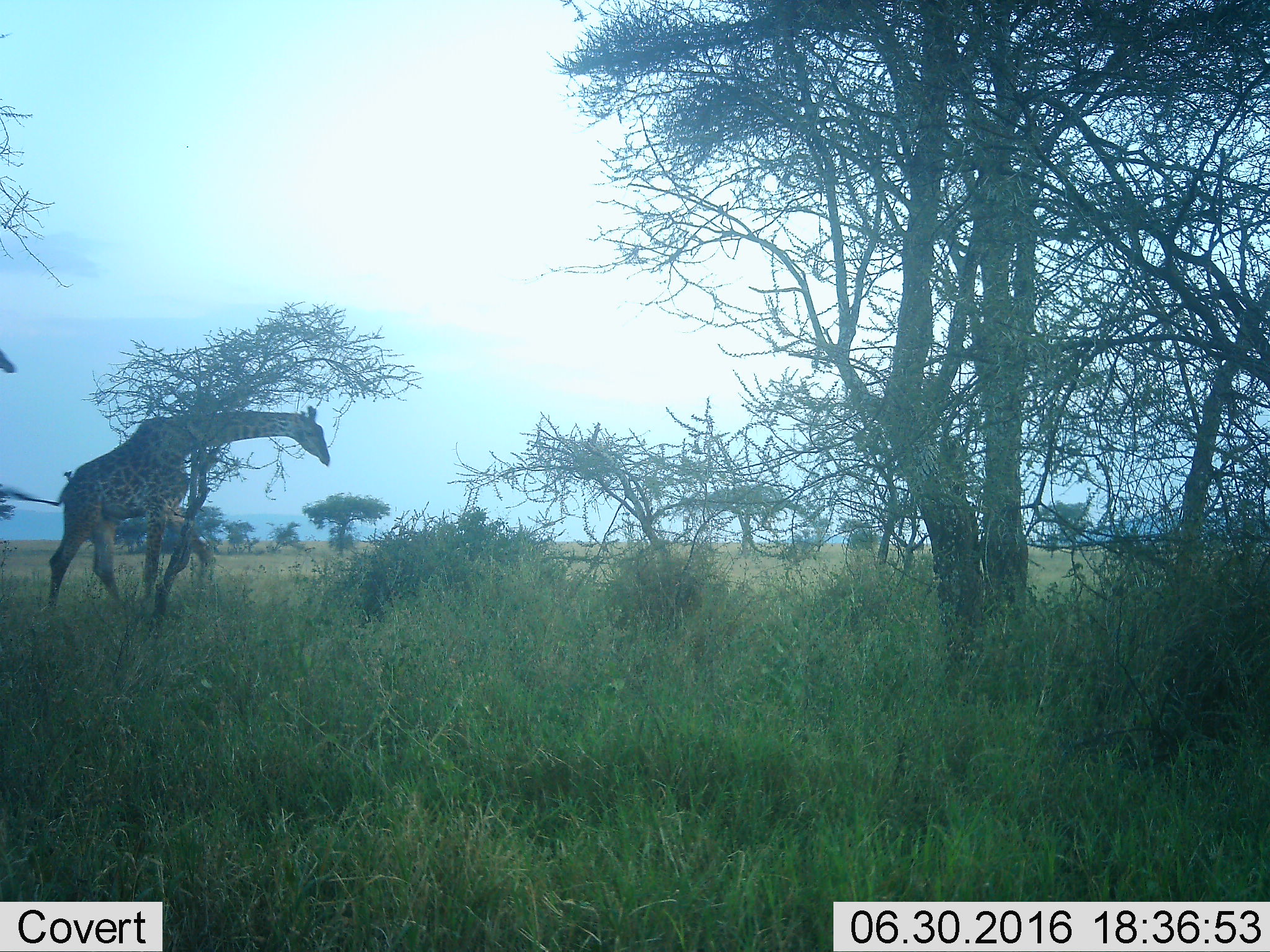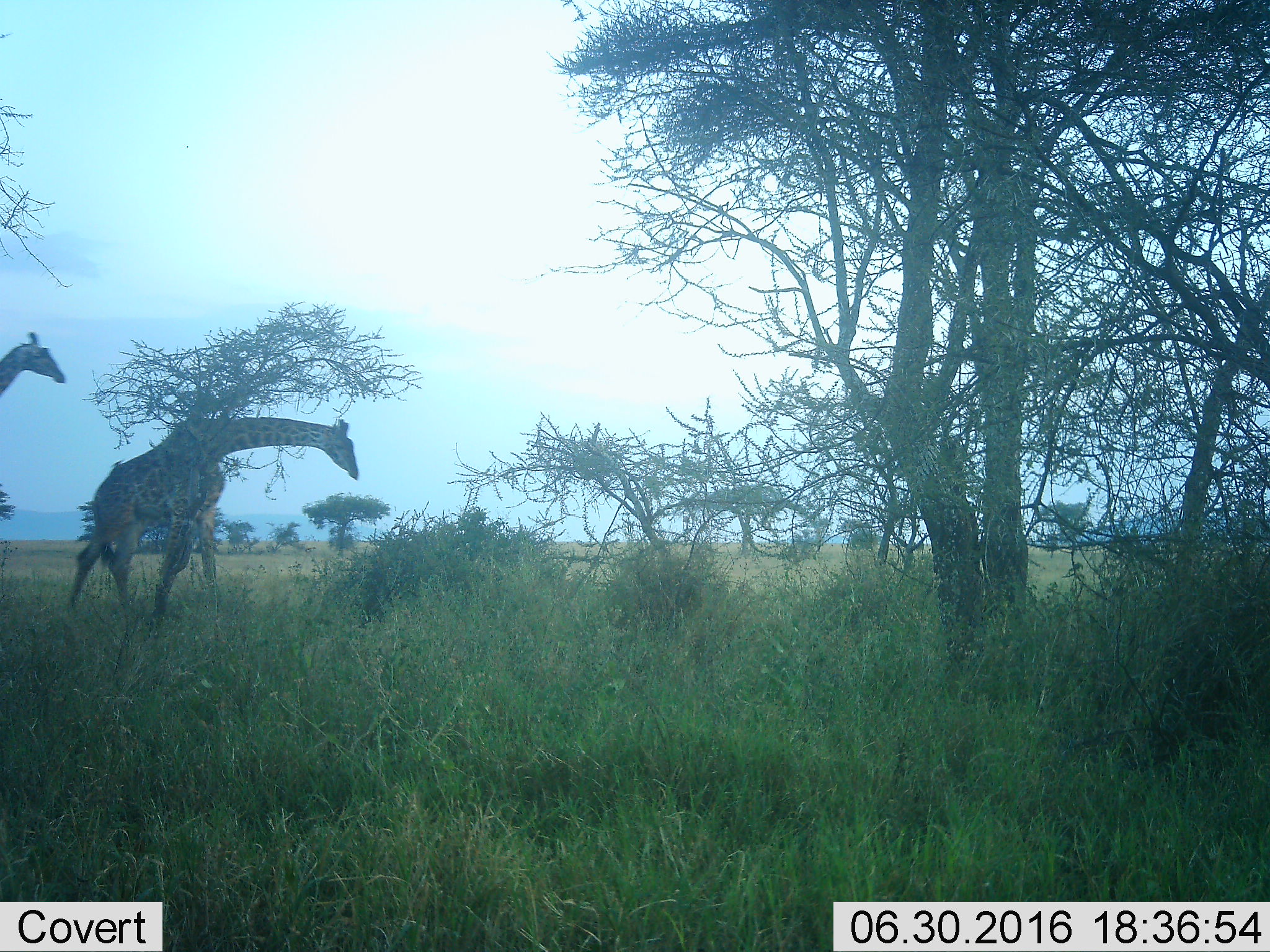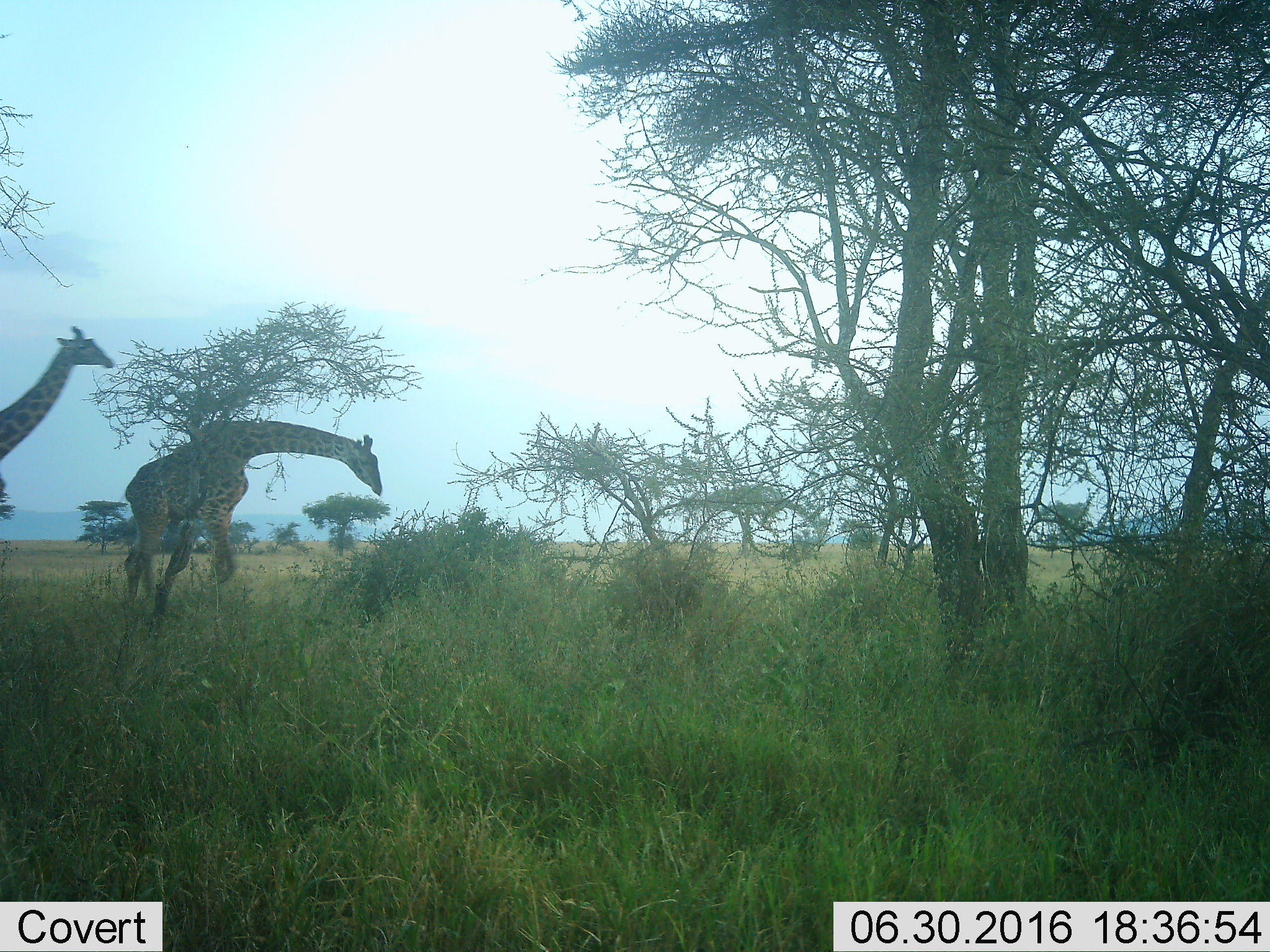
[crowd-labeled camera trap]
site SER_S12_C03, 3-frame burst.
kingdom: Animalia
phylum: Chordata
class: Mammalia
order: Artiodactyla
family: Giraffidae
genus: Giraffa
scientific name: Giraffa camelopardalis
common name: giraffe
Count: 2.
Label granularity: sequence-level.